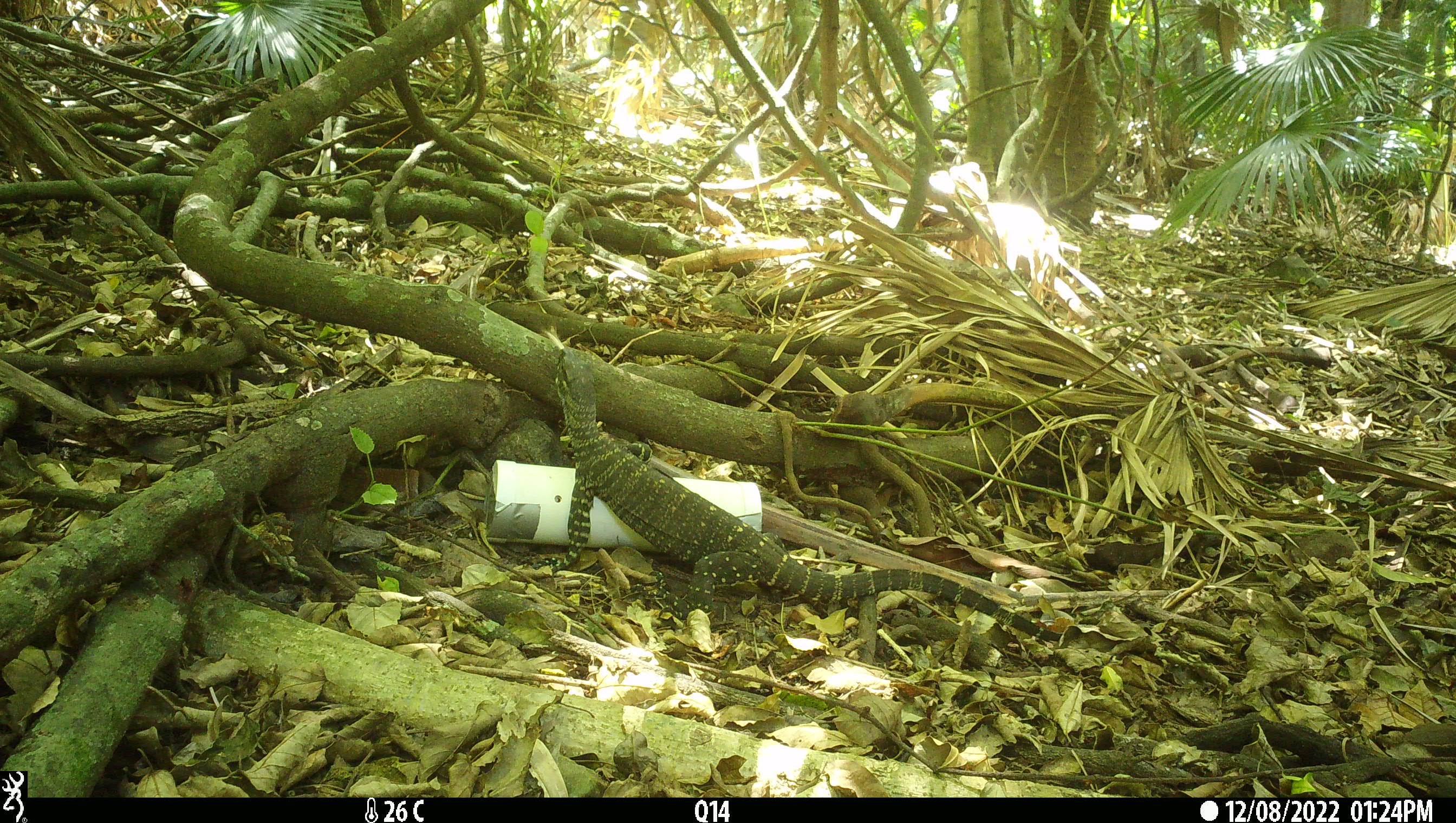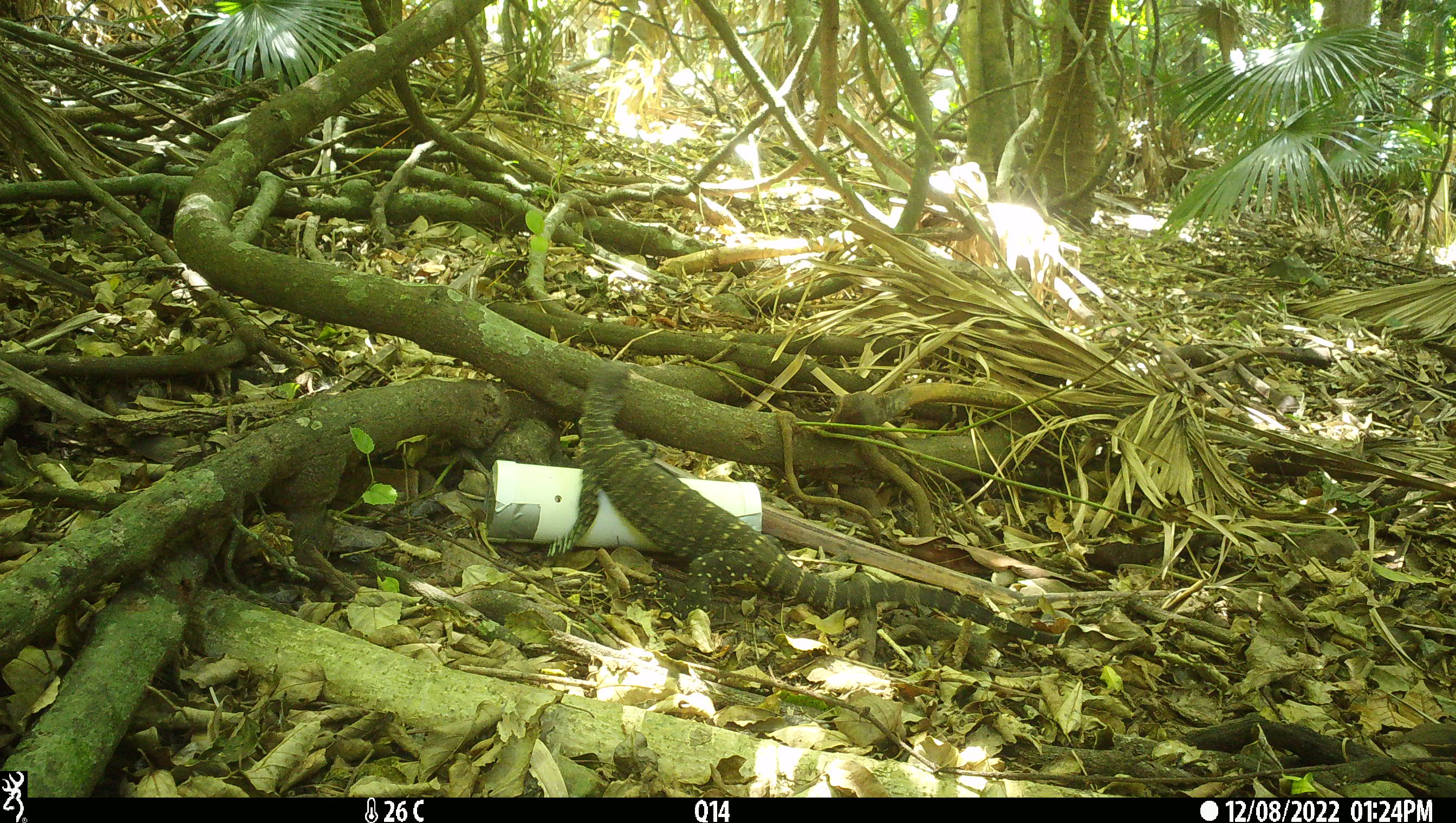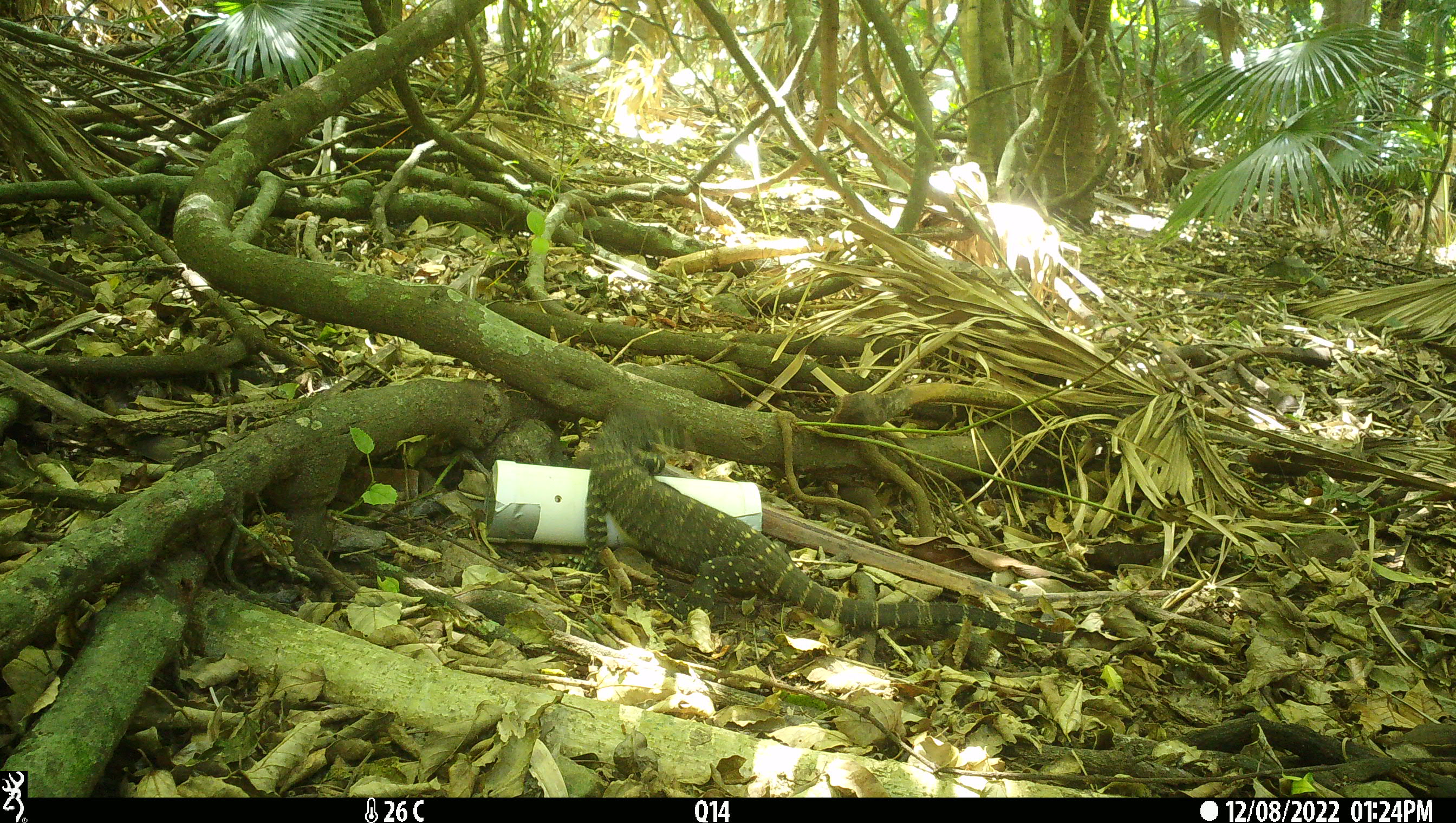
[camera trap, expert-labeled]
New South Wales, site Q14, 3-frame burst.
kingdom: Animalia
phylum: Chordata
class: Reptilia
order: Squamata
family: Varanidae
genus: Varanus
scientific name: Varanus varius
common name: lace monitor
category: goanna